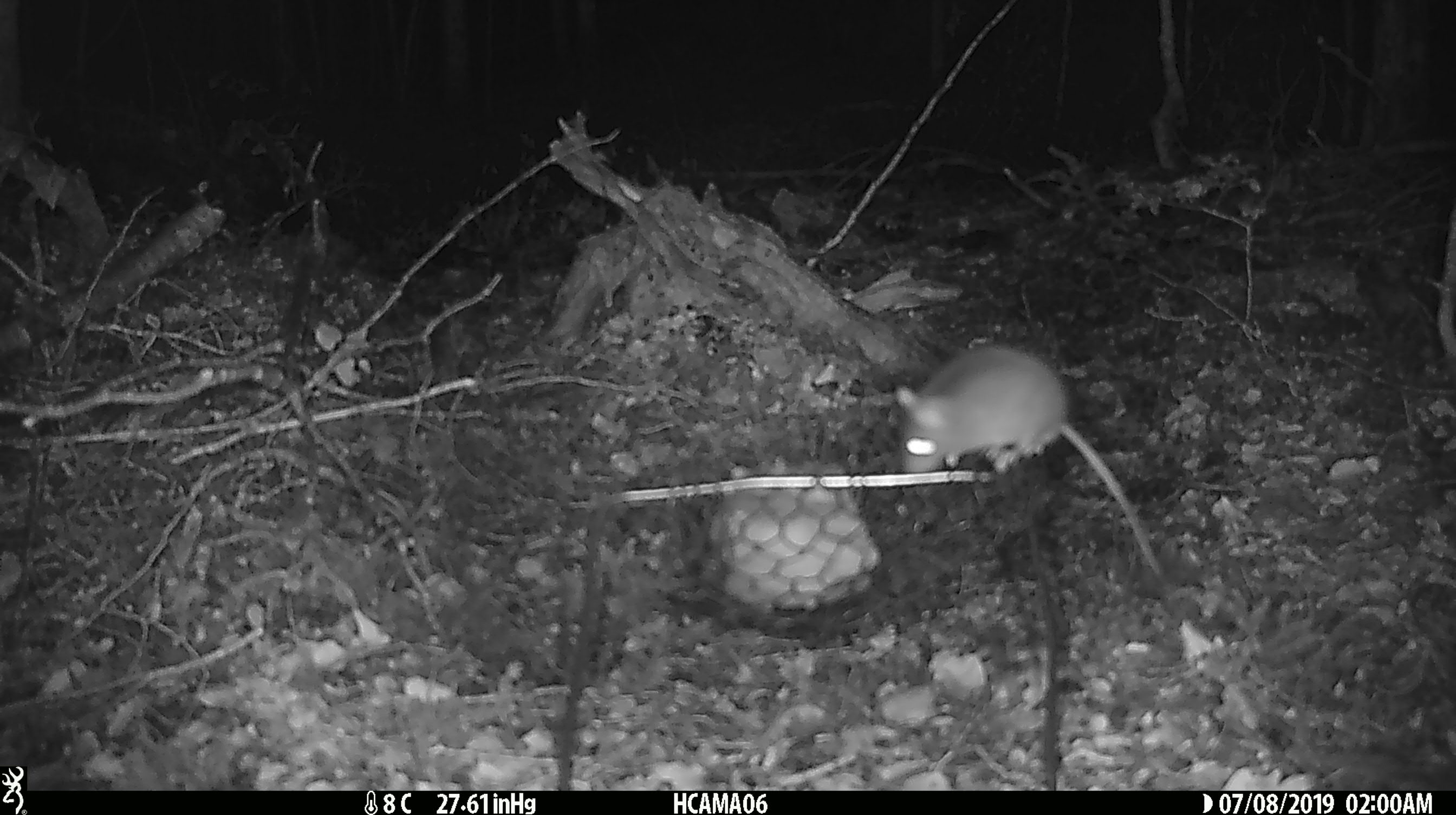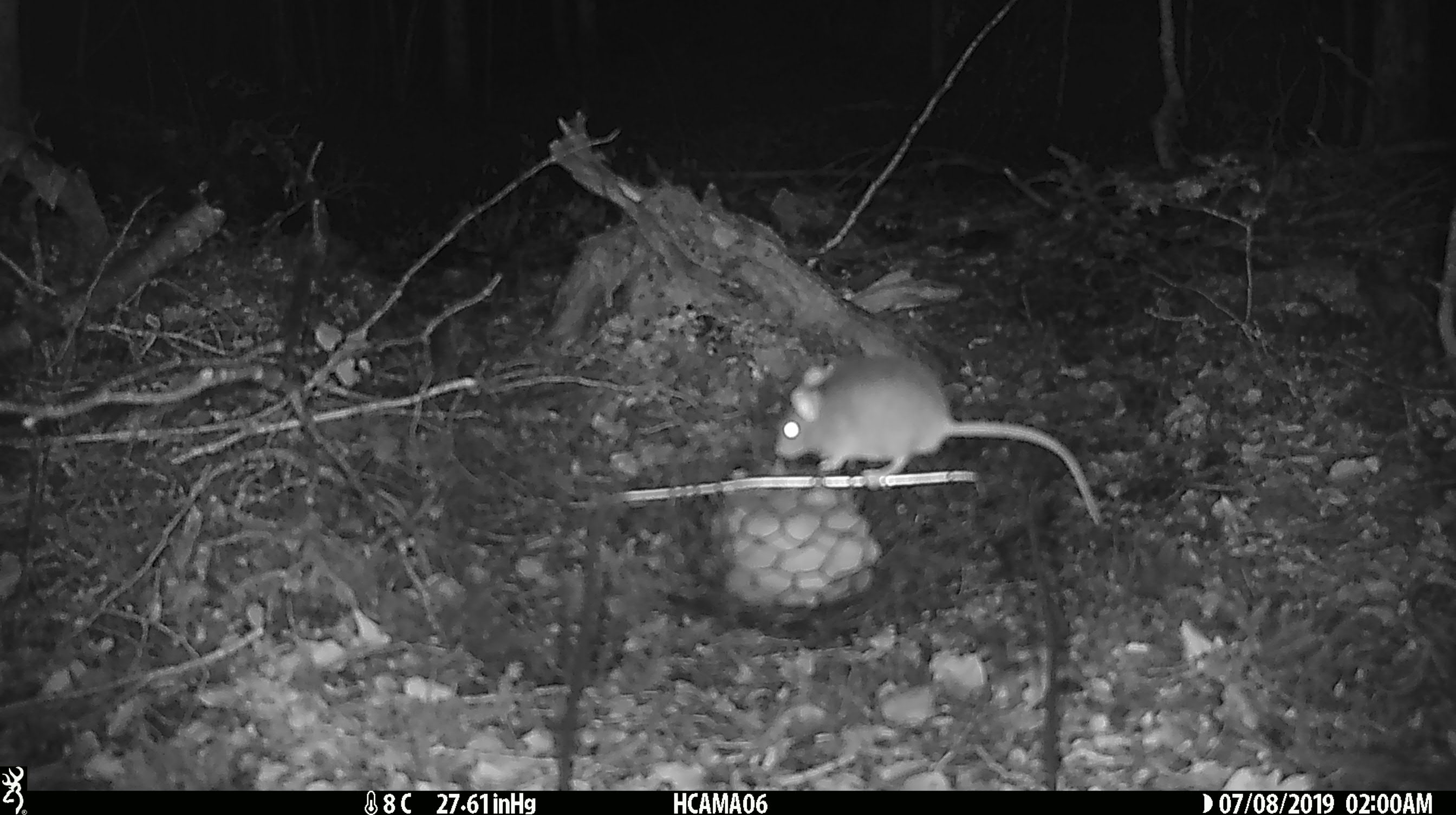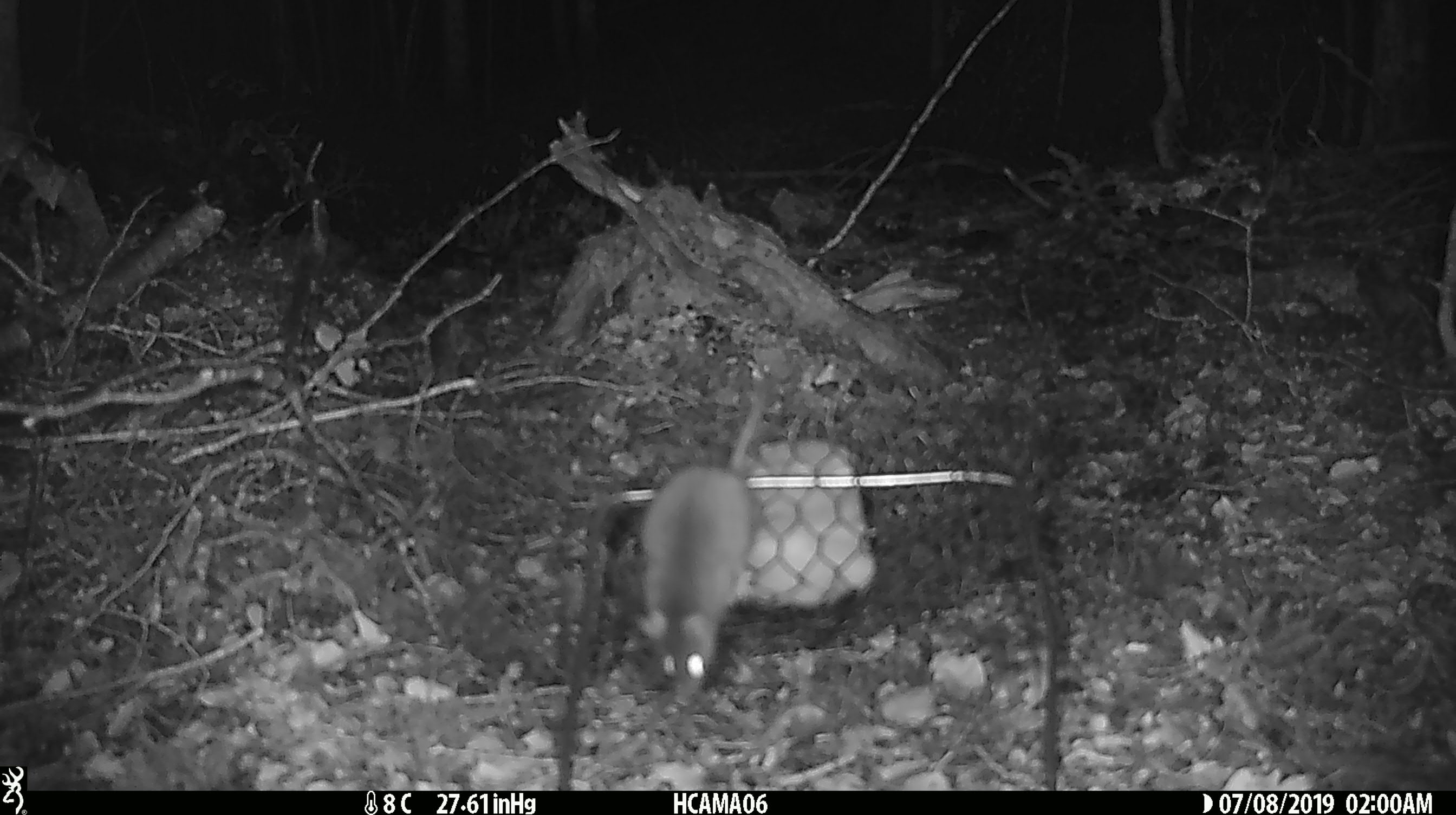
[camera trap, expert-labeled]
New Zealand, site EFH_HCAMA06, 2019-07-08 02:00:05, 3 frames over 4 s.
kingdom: Animalia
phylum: Chordata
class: Mammalia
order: Rodentia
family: Muridae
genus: Mus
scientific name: Mus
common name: mouse